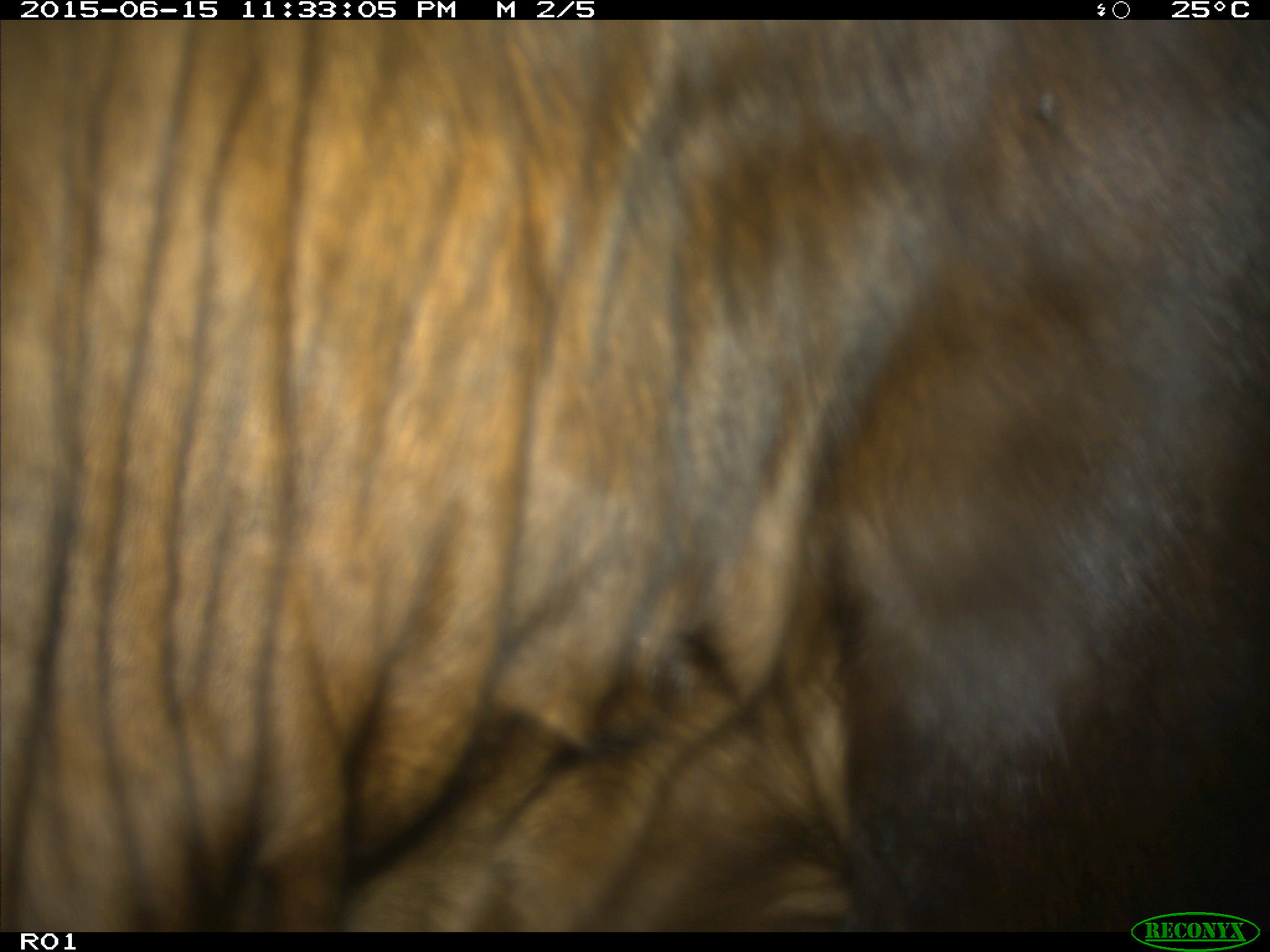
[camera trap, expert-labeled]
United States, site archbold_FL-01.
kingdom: Animalia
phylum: Chordata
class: Mammalia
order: Artiodactyla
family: Bovidae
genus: Bos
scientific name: Bos taurus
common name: domestic cow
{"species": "Bos taurus (domestic cow)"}